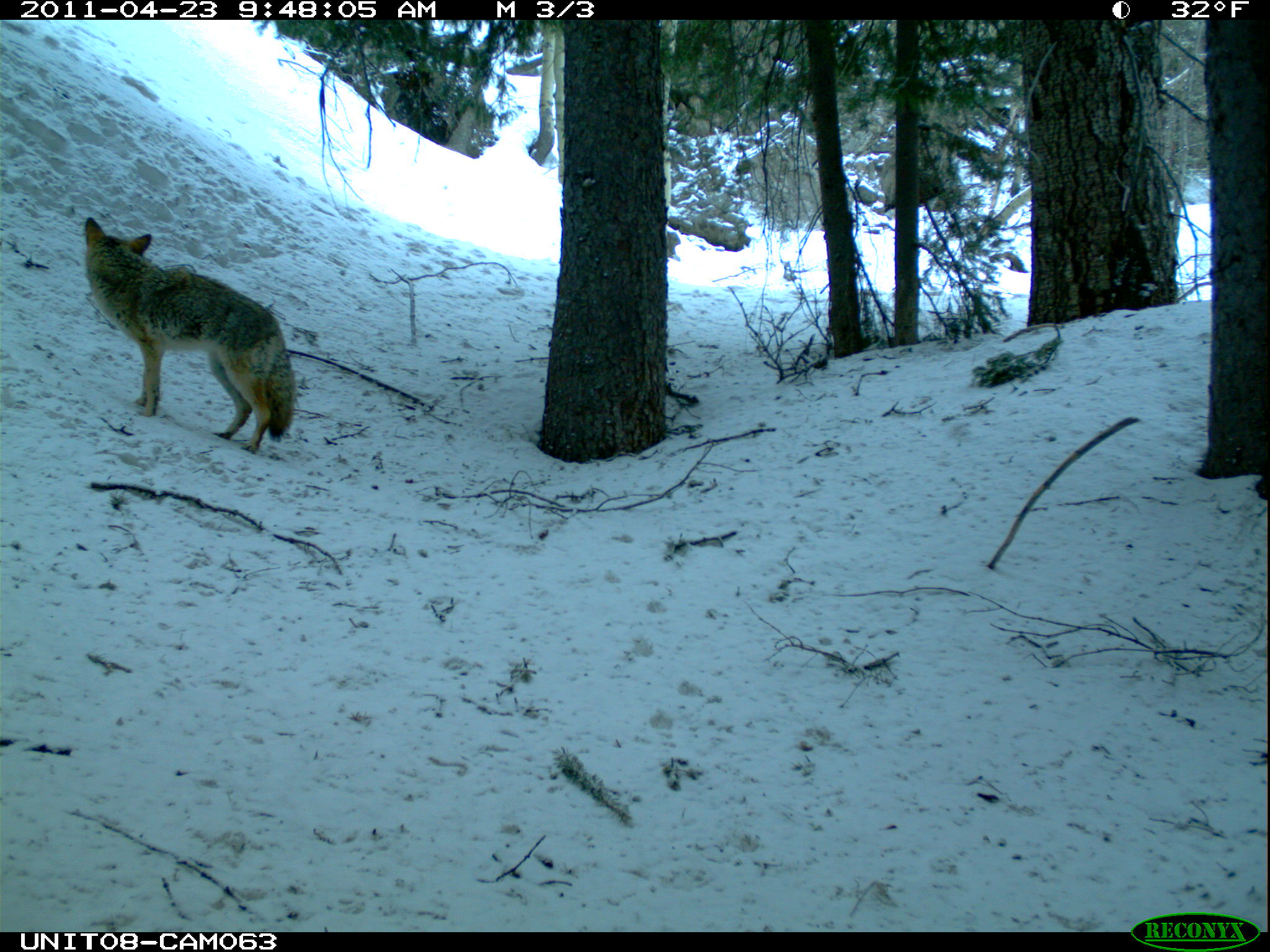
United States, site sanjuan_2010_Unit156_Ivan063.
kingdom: Animalia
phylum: Chordata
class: Mammalia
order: Carnivora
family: Canidae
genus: Canis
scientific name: Canis latrans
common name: coyote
Canis latrans (coyote).